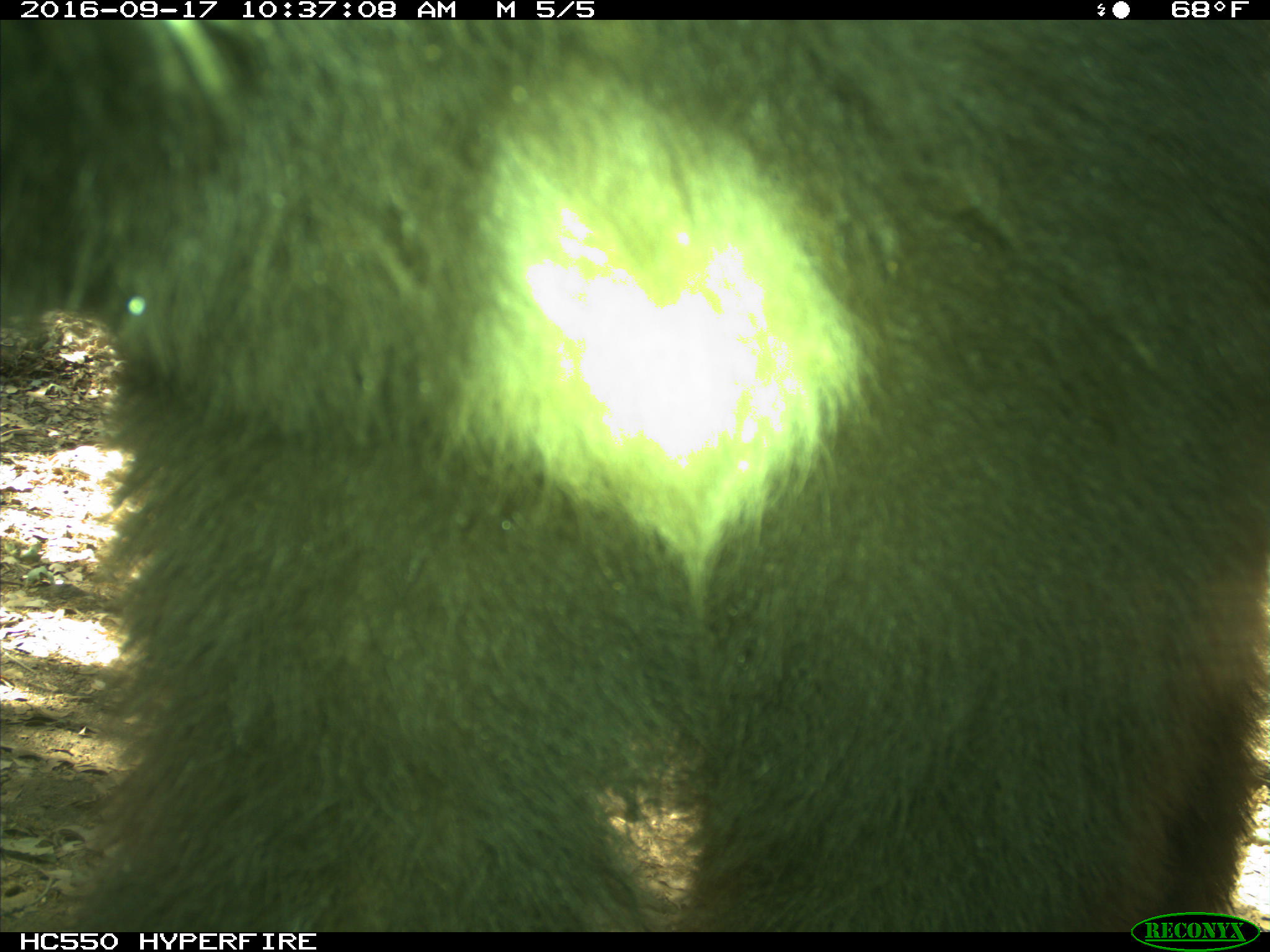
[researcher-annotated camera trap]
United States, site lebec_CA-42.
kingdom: Animalia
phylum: Chordata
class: Mammalia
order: Carnivora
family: Ursidae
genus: Ursus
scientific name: Ursus americanus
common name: american black bear